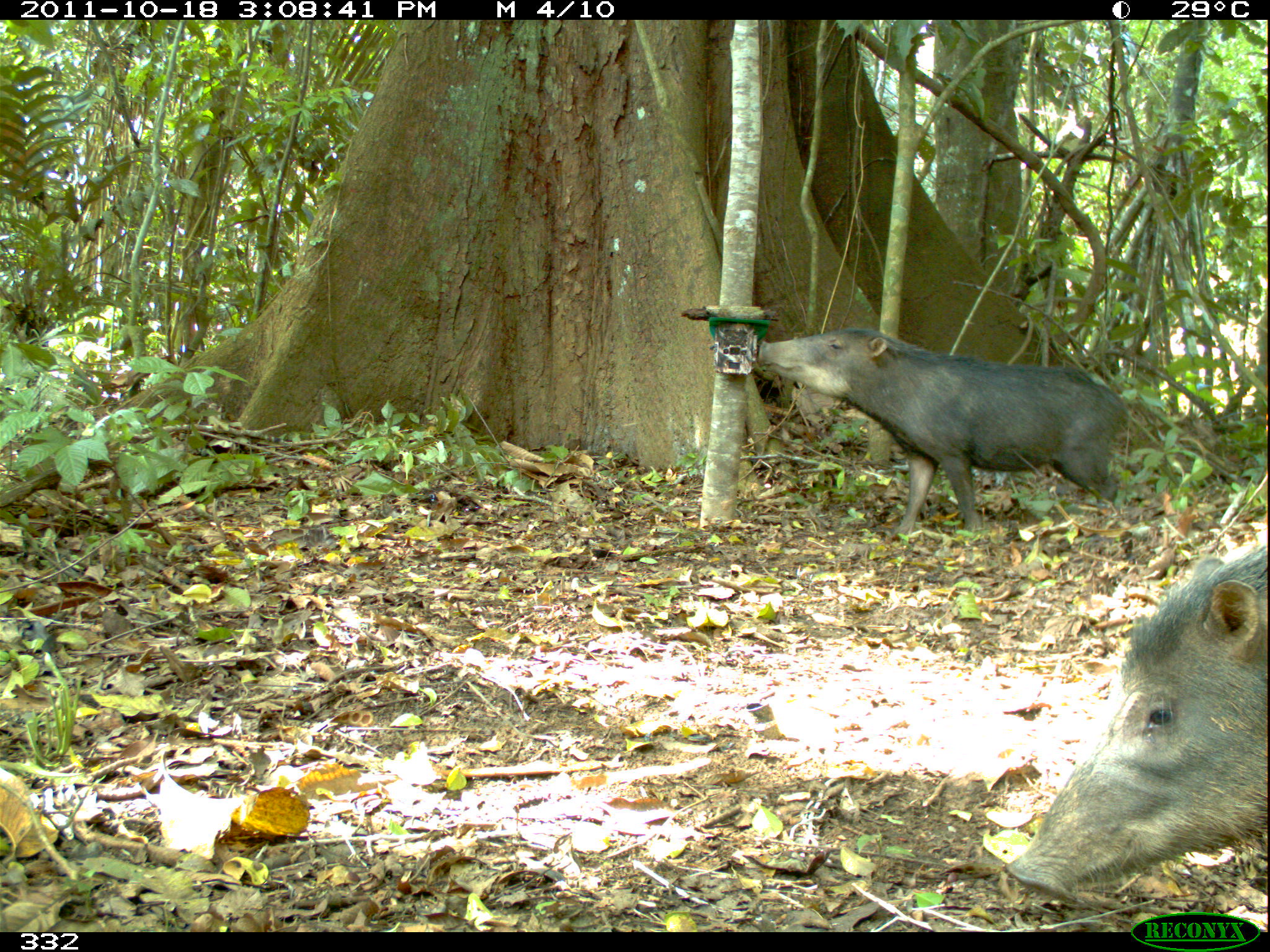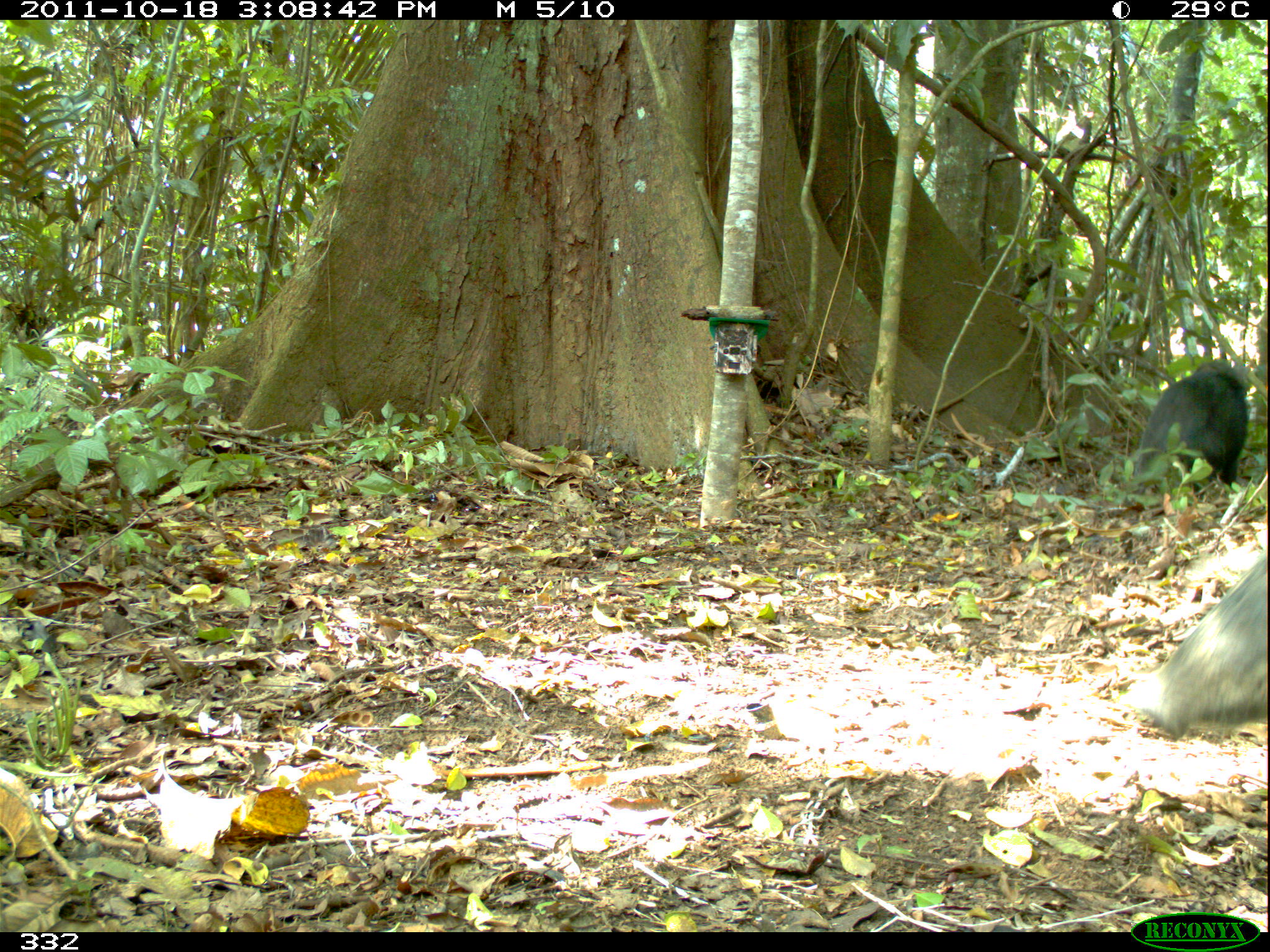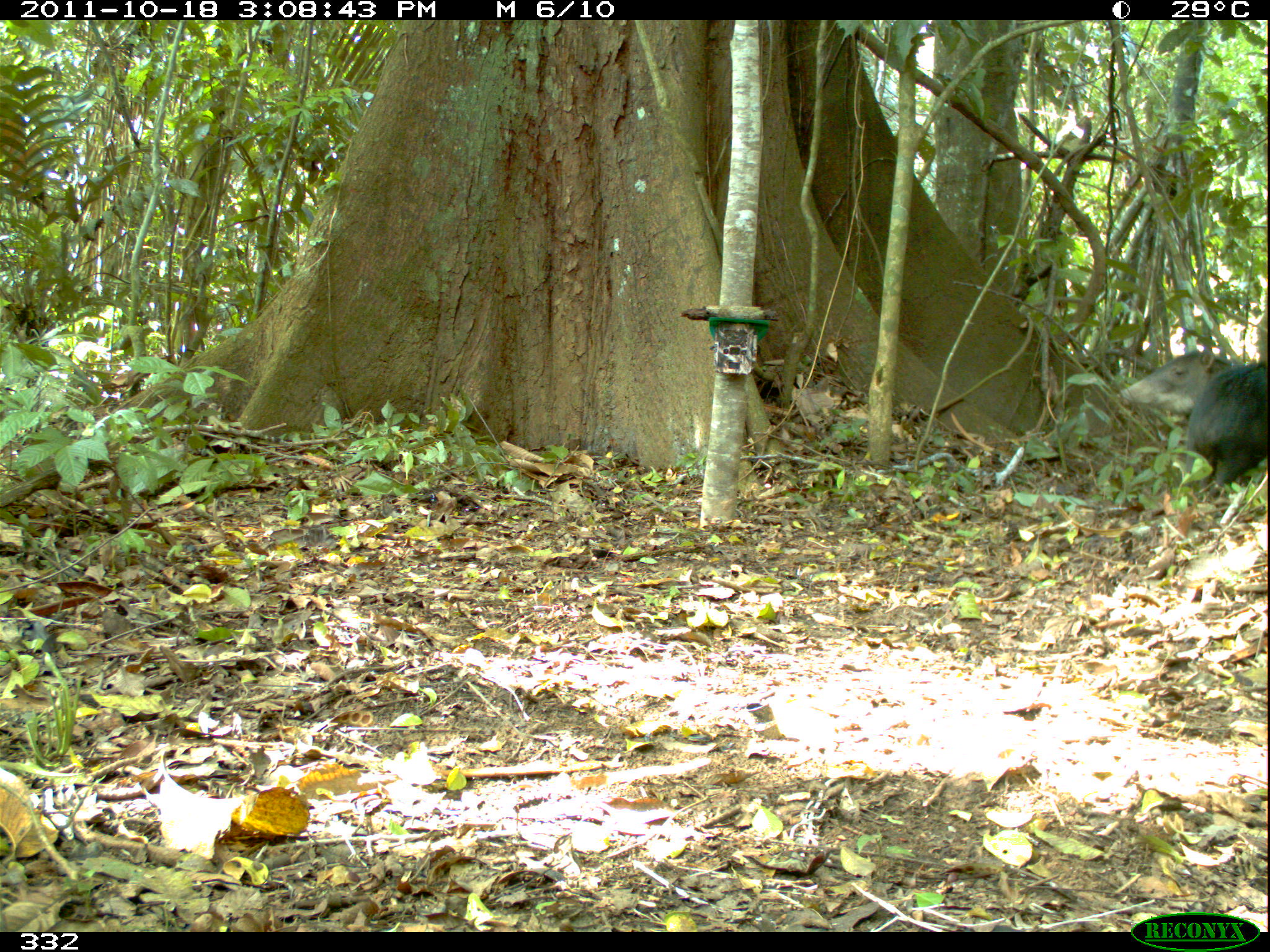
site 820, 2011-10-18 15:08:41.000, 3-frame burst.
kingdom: Animalia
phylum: Chordata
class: Mammalia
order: Artiodactyla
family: Tayassuidae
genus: Tayassu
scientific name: Tayassu pecari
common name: white-lipped peccary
Tayassu pecari (white-lipped peccary).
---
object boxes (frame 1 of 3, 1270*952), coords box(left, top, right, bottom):
tayassu pecari: box(993, 538, 1270, 906); box(753, 320, 1134, 532)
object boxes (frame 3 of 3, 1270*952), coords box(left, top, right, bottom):
tayassu pecari: box(1113, 346, 1267, 502)